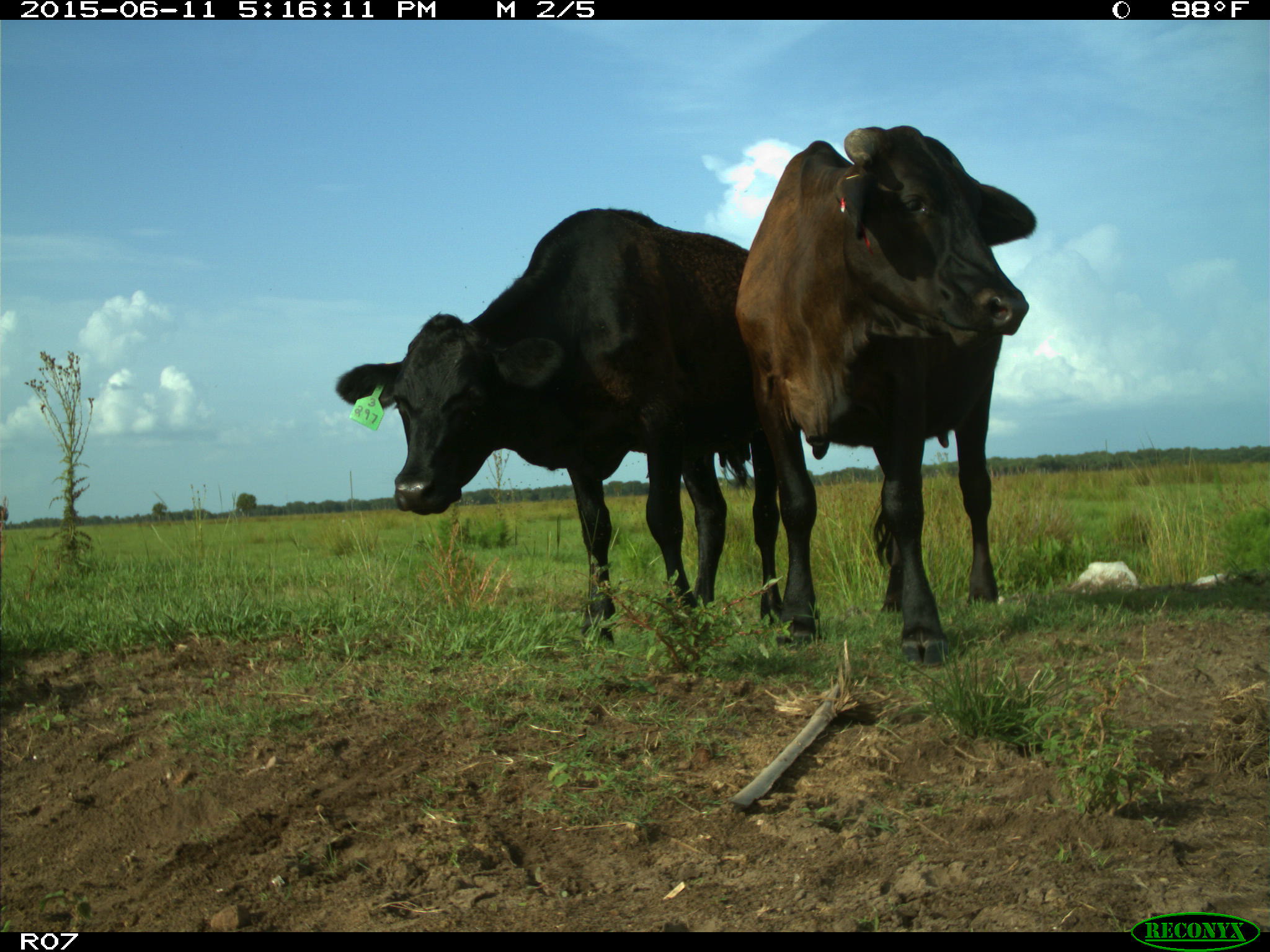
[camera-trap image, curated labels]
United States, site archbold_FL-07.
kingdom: Animalia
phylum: Chordata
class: Mammalia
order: Artiodactyla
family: Bovidae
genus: Bos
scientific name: Bos taurus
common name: domestic cow